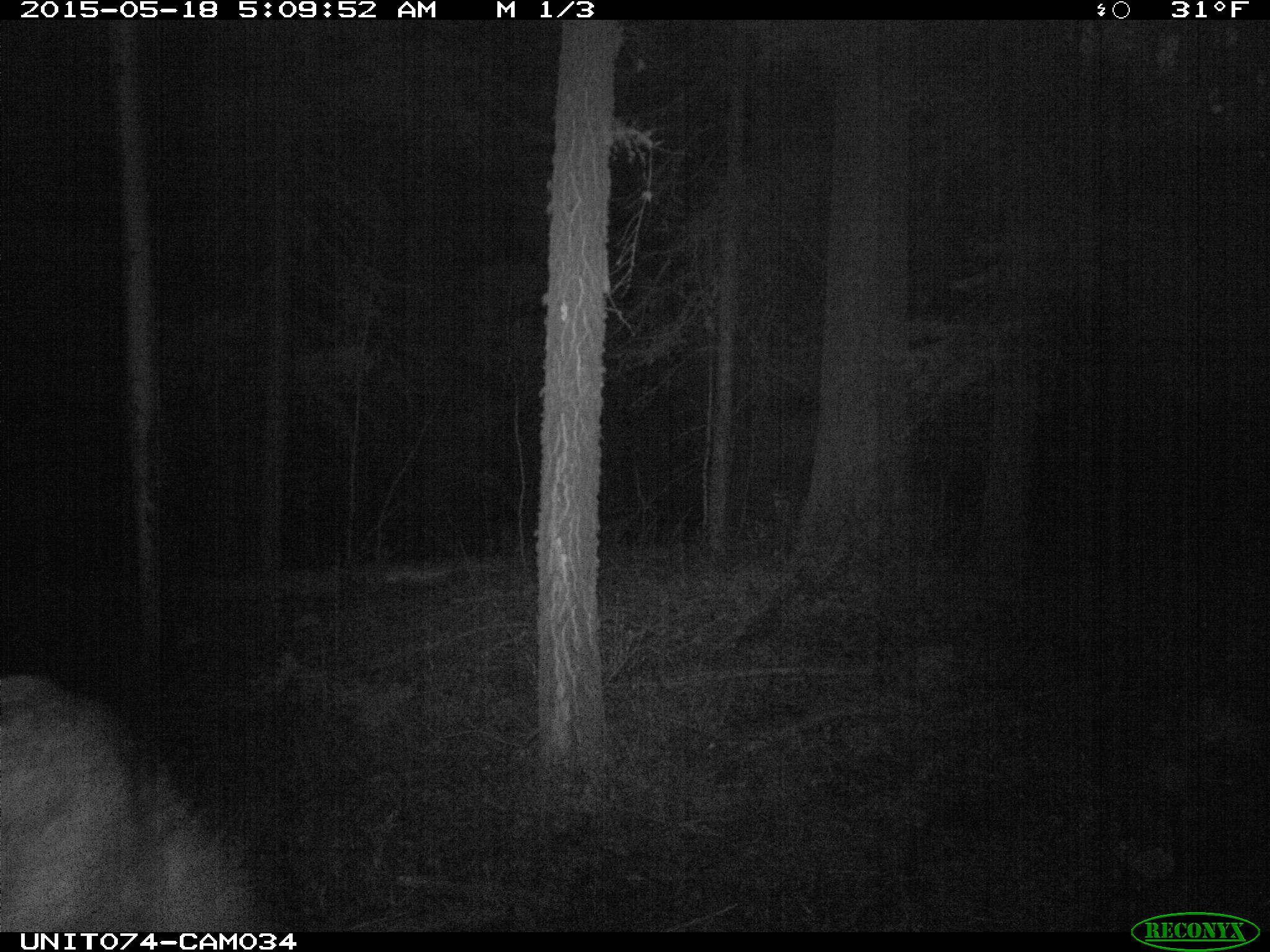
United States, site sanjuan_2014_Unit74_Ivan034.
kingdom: Animalia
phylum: Chordata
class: Mammalia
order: Artiodactyla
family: Cervidae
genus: Cervus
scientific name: Cervus elaphus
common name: red deer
Cervus elaphus (red deer).